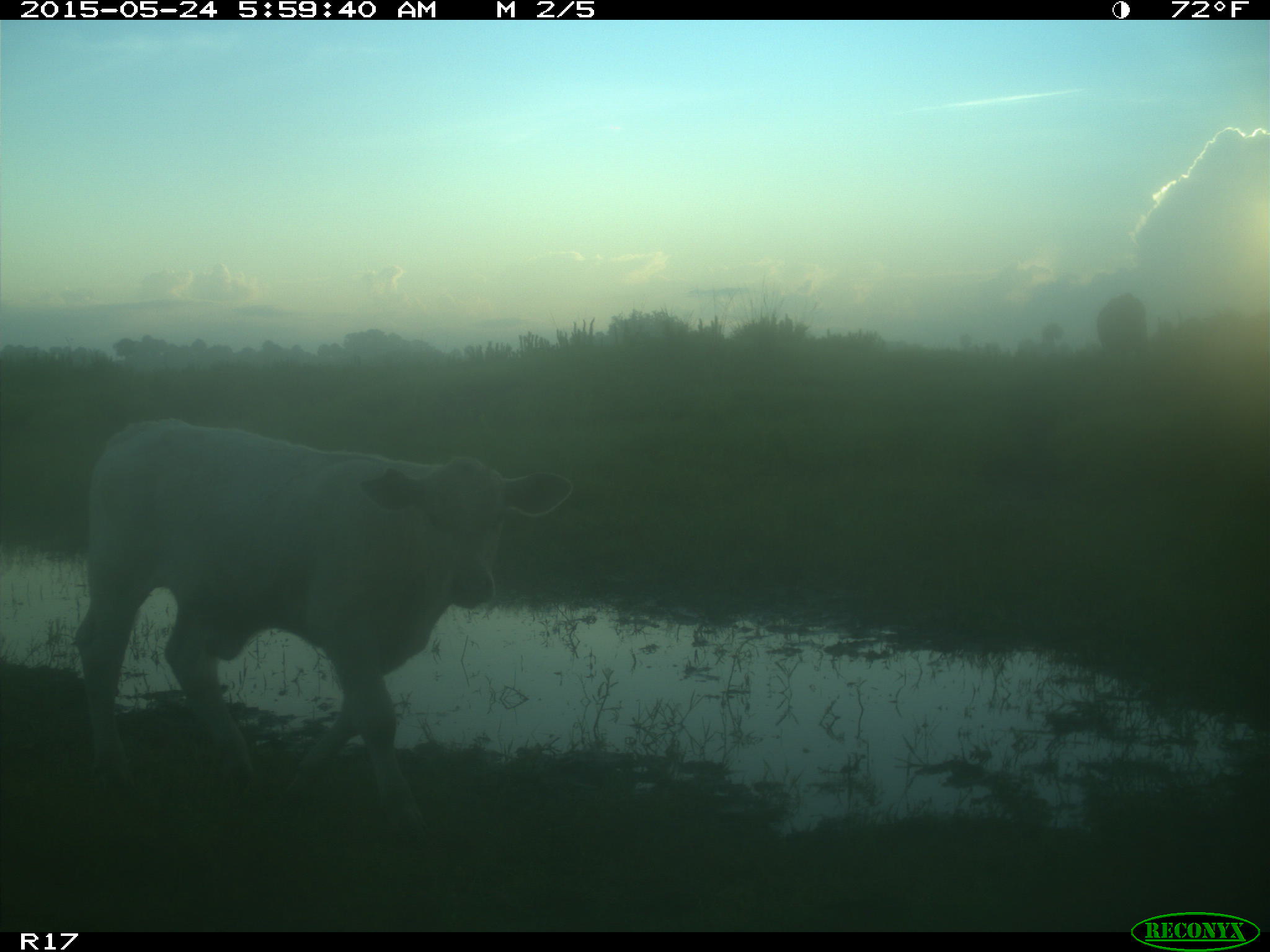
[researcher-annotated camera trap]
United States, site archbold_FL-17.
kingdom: Animalia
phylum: Chordata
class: Mammalia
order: Artiodactyla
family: Bovidae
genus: Bos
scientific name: Bos taurus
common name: domestic cow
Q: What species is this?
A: Bos taurus (domestic cow).